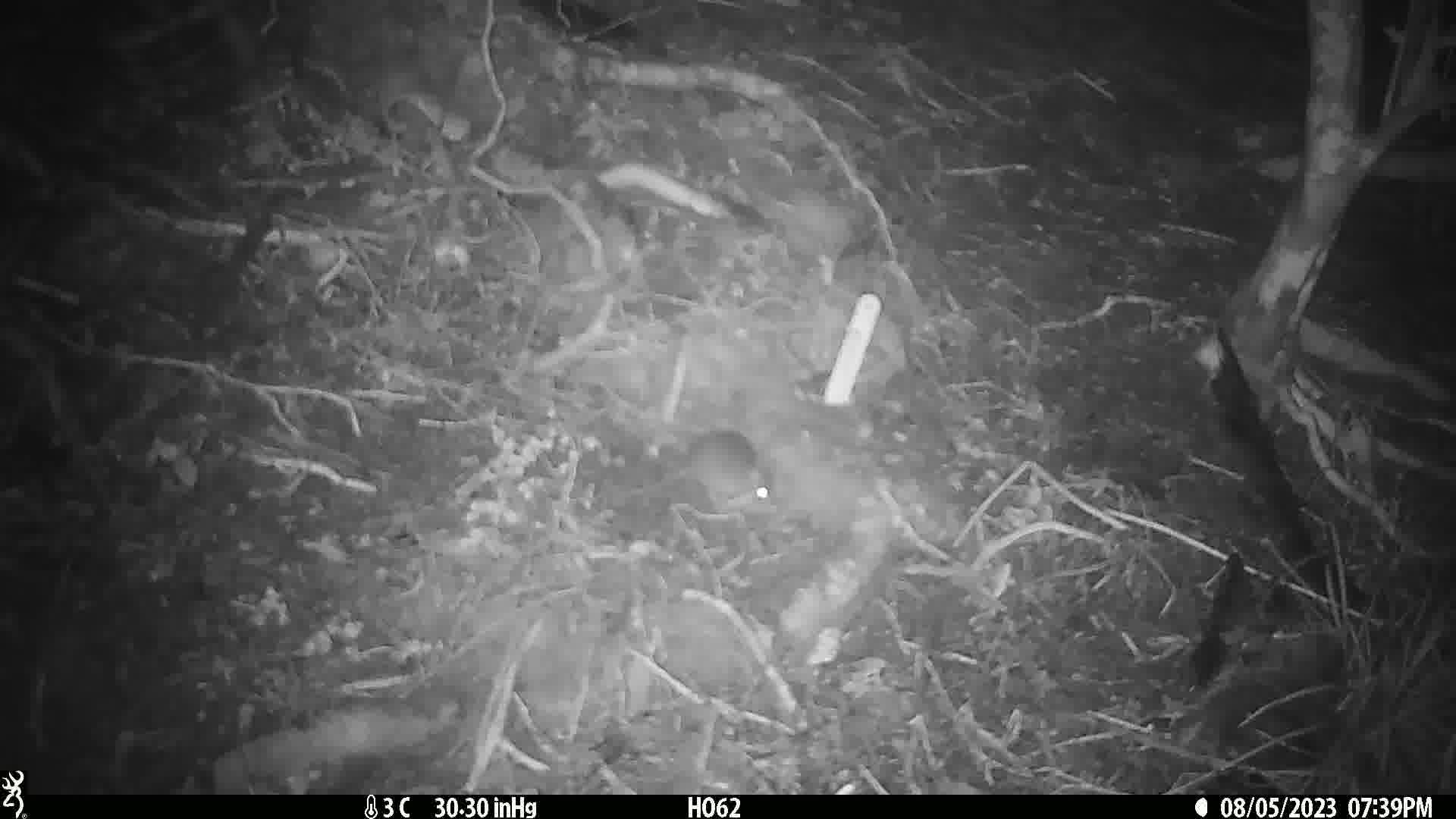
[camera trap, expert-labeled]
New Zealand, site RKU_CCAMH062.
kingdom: Animalia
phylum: Chordata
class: Mammalia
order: Rodentia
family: Muridae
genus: Rattus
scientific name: Rattus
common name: rat